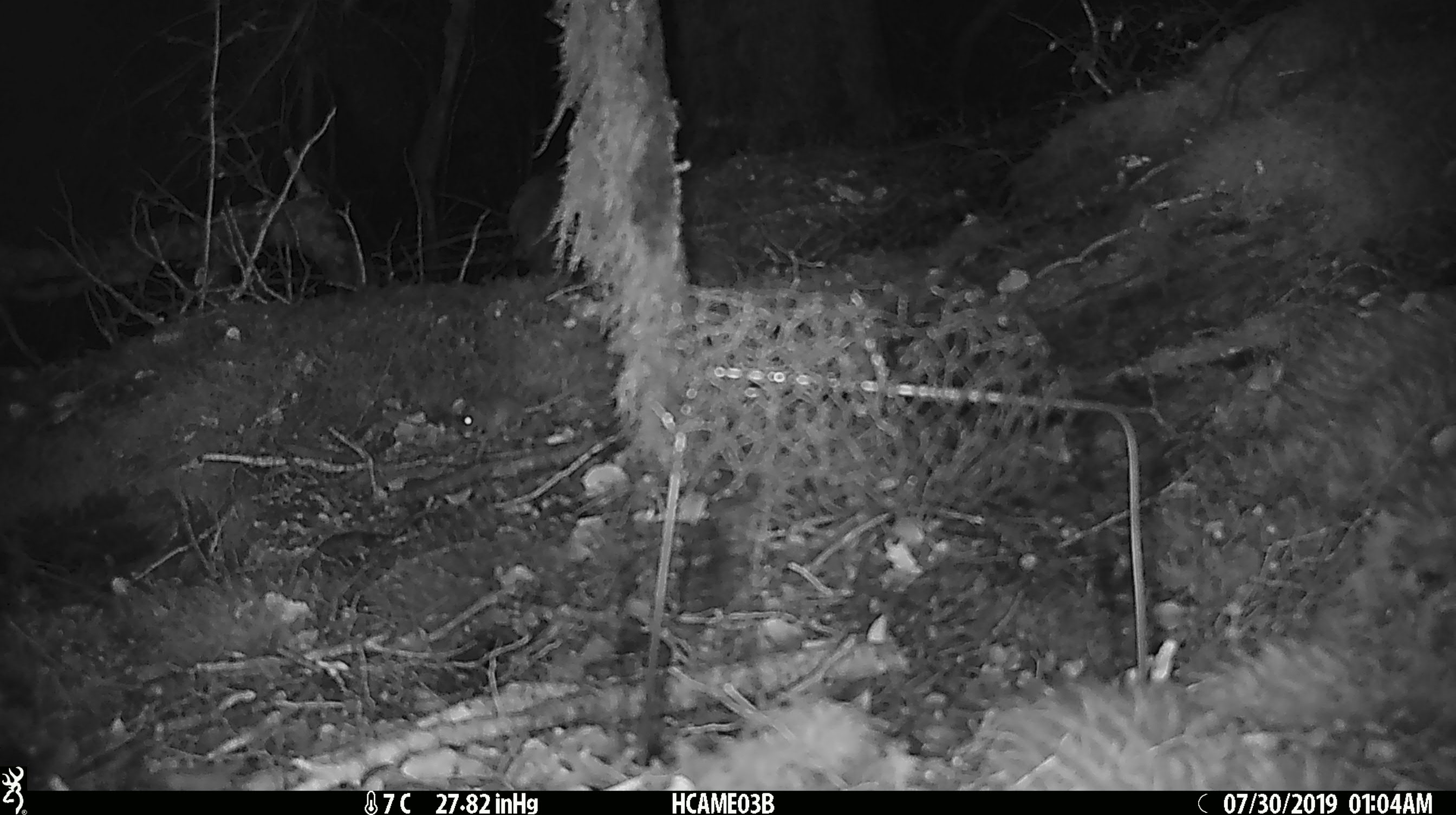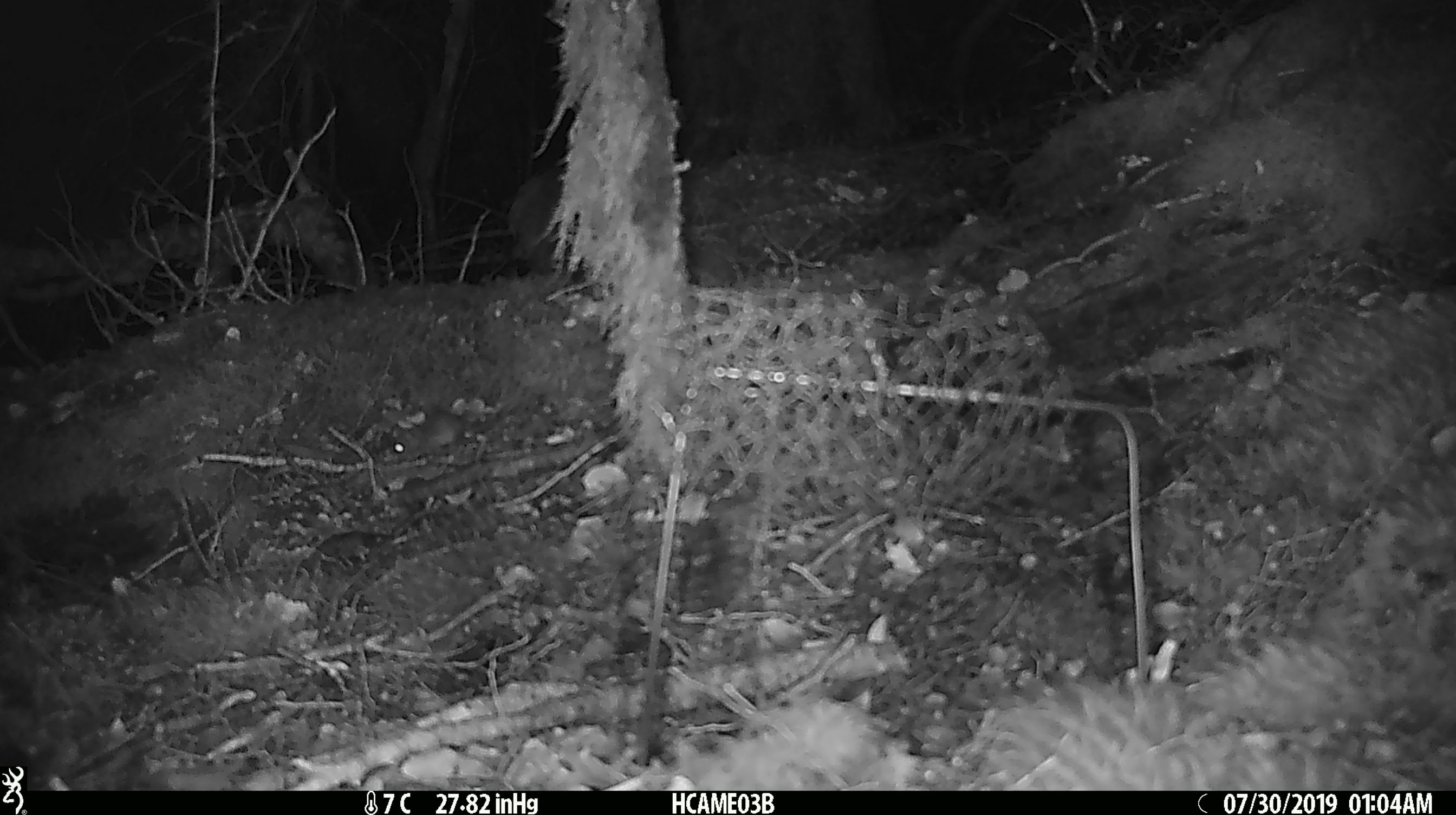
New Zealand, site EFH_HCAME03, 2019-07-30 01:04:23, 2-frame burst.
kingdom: Animalia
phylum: Chordata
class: Mammalia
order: Rodentia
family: Muridae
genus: Mus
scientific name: Mus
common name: mouse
Mouse (Mus).